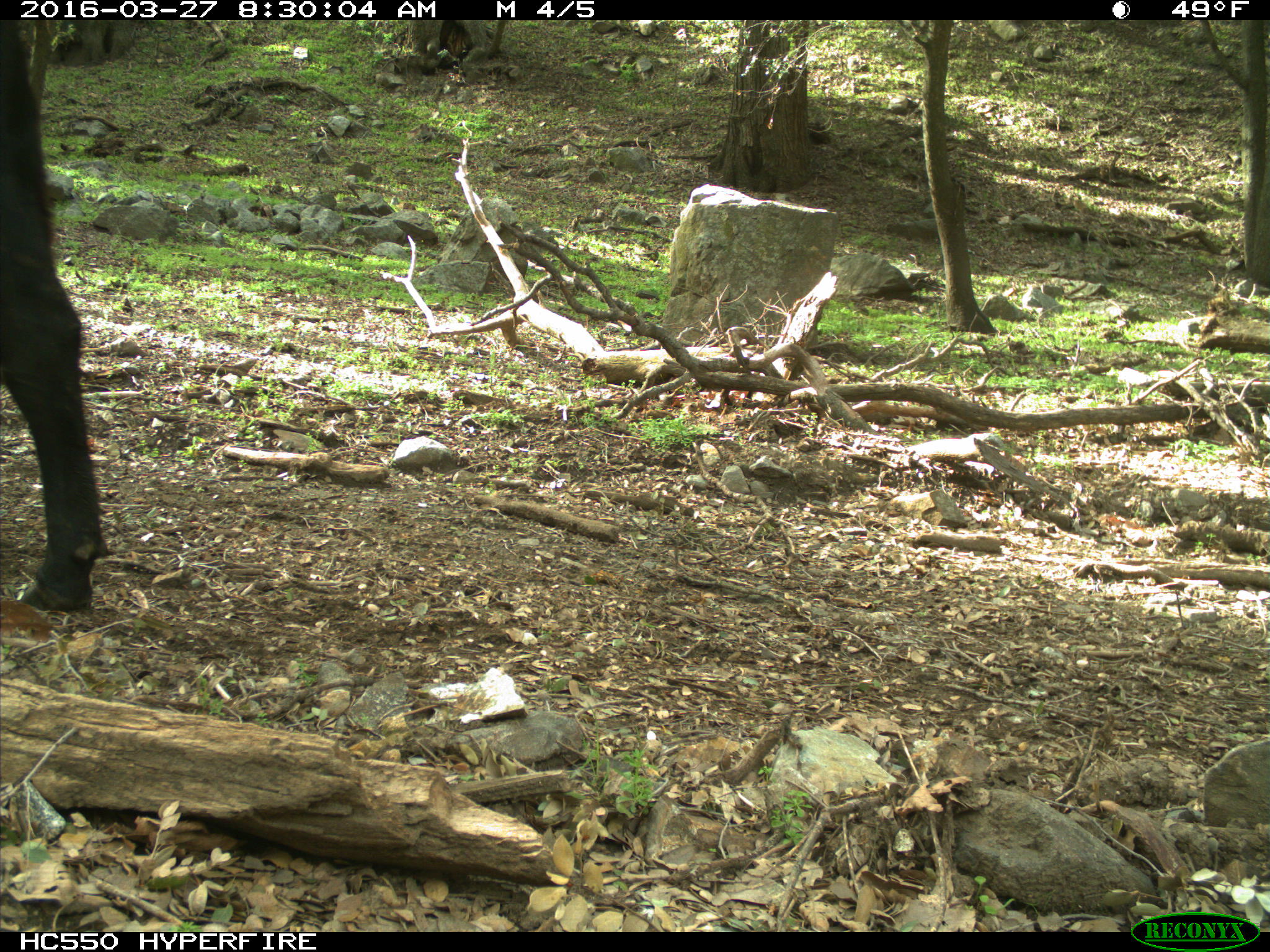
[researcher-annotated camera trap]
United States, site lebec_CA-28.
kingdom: Animalia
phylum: Chordata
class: Mammalia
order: Artiodactyla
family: Bovidae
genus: Bos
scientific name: Bos taurus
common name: domestic cow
Bos taurus (domestic cow).